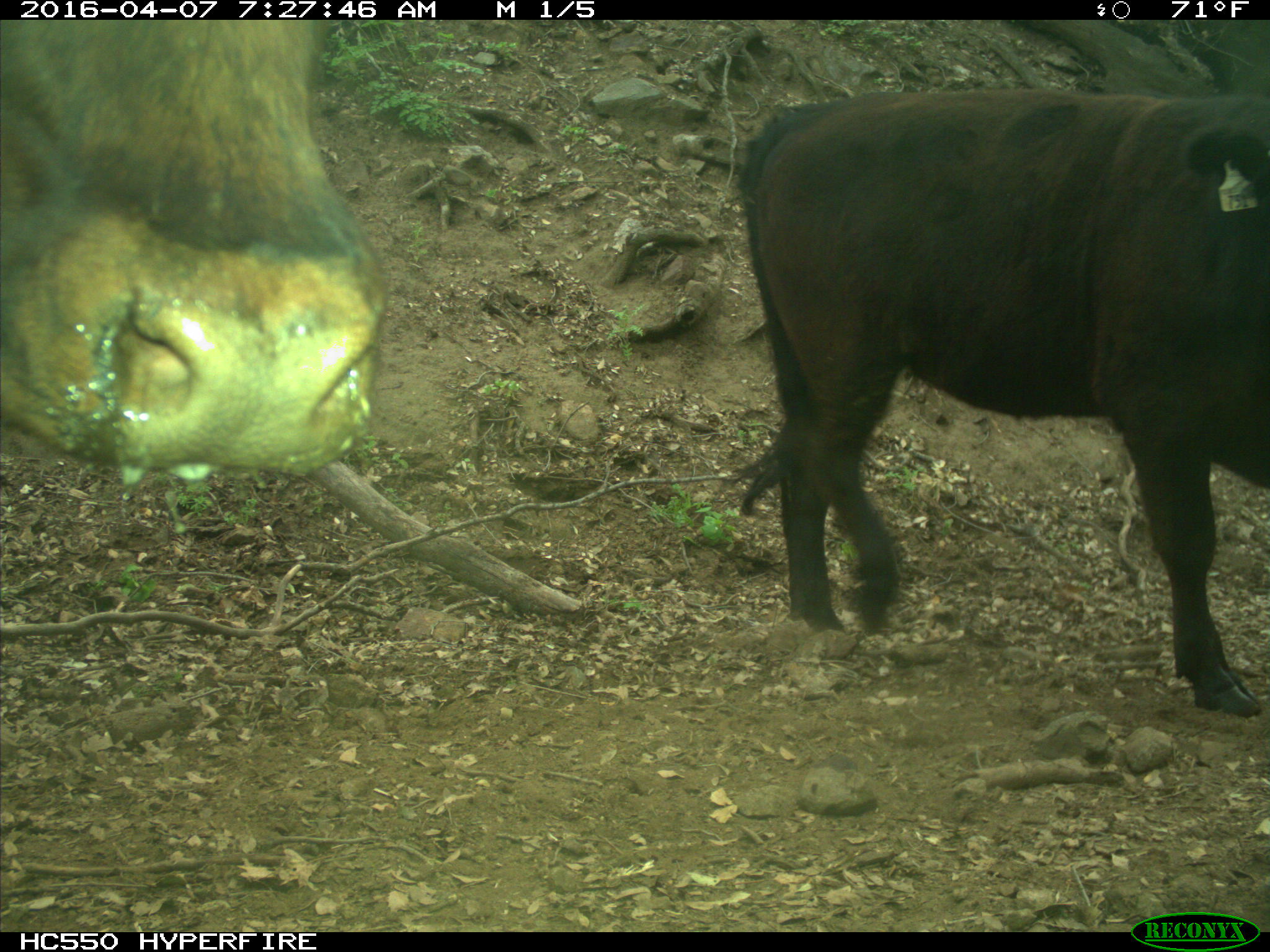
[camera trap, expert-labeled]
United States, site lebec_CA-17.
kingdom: Animalia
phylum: Chordata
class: Mammalia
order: Artiodactyla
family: Bovidae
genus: Bos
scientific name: Bos taurus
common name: domestic cow